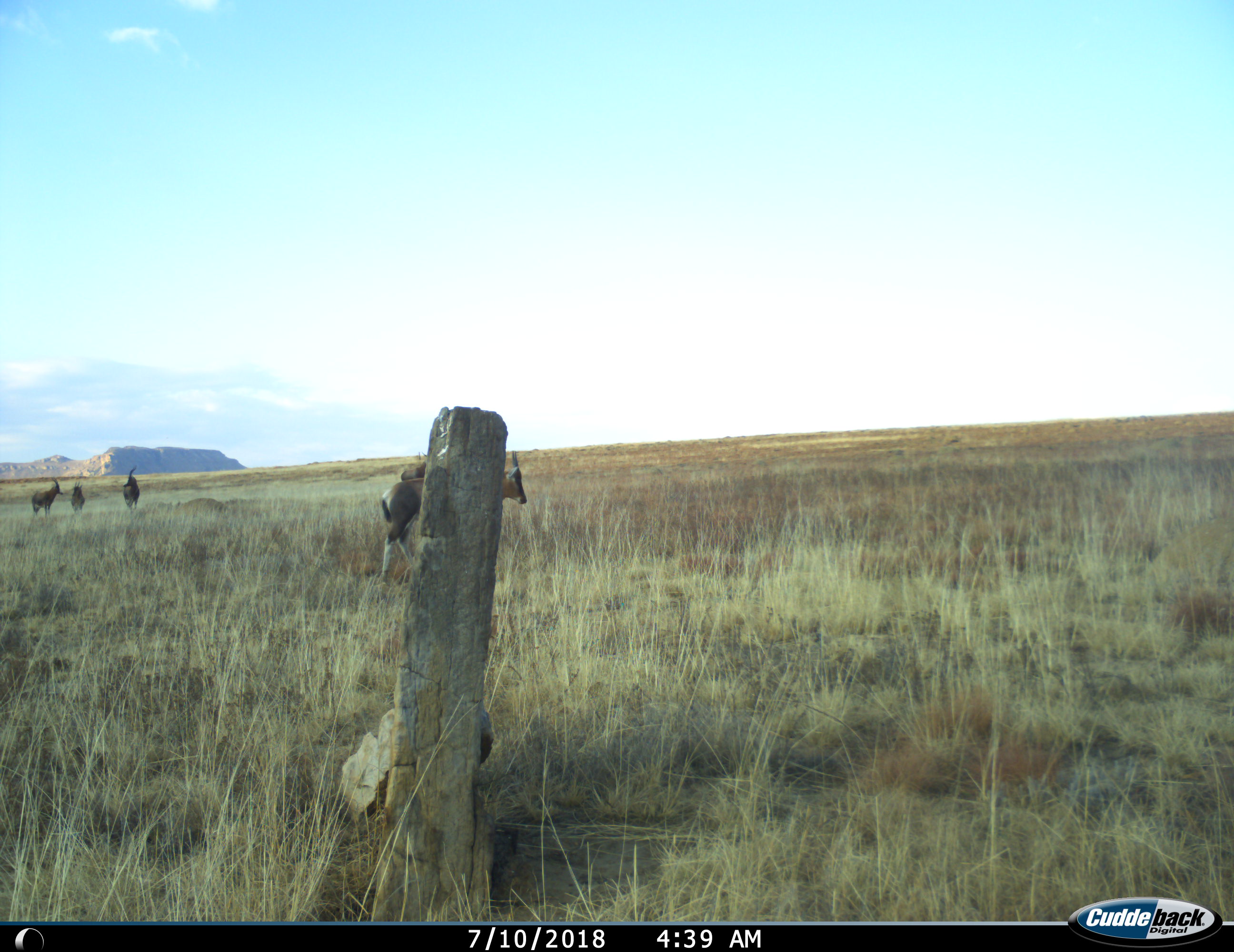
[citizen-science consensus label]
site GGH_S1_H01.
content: unidentified animal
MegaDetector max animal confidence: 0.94